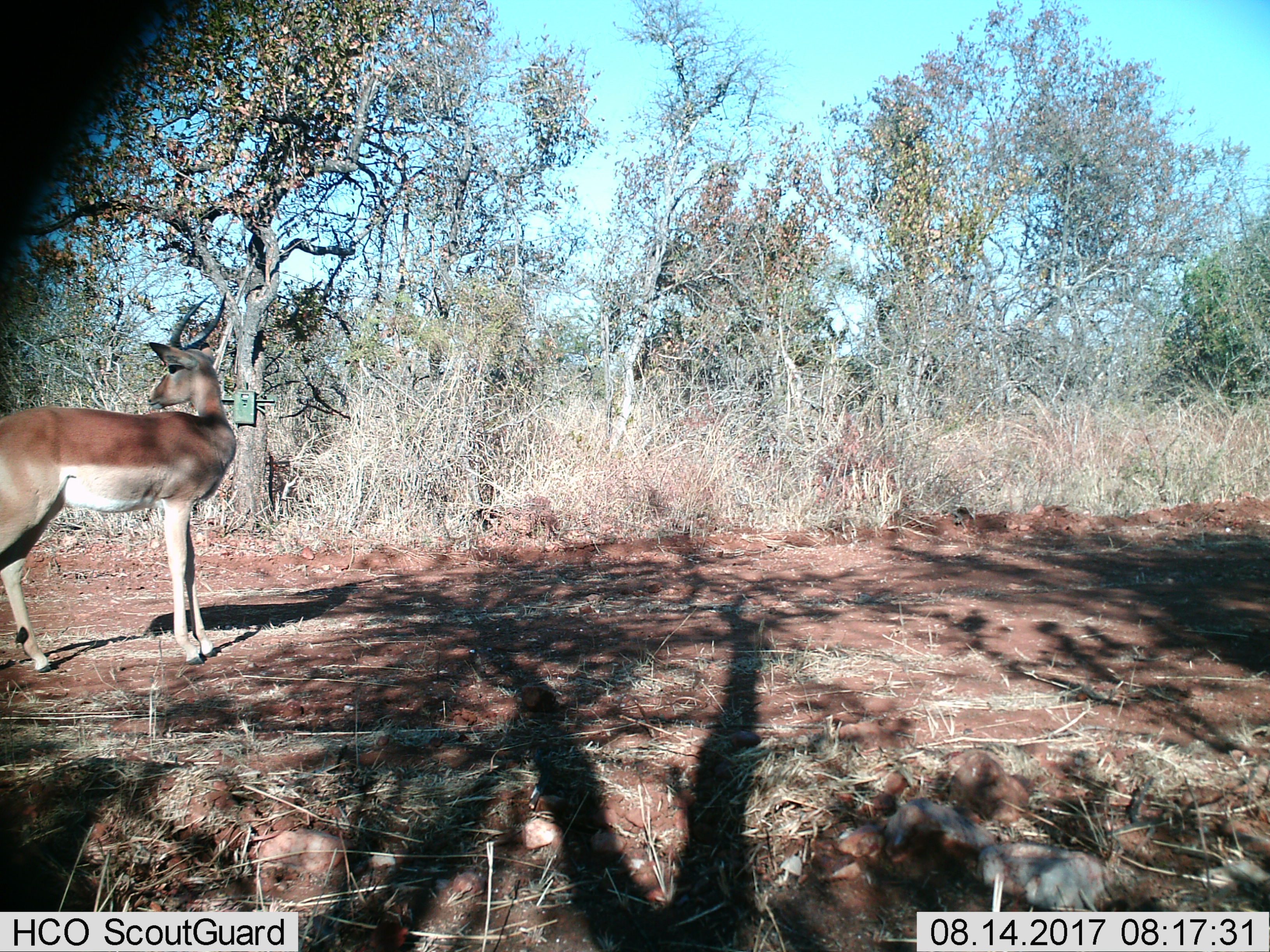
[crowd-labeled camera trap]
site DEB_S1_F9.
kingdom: Animalia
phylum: Chordata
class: Mammalia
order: Artiodactyla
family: Bovidae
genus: Aepyceros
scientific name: Aepyceros melampus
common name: impala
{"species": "impala (Aepyceros melampus)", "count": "1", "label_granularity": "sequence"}